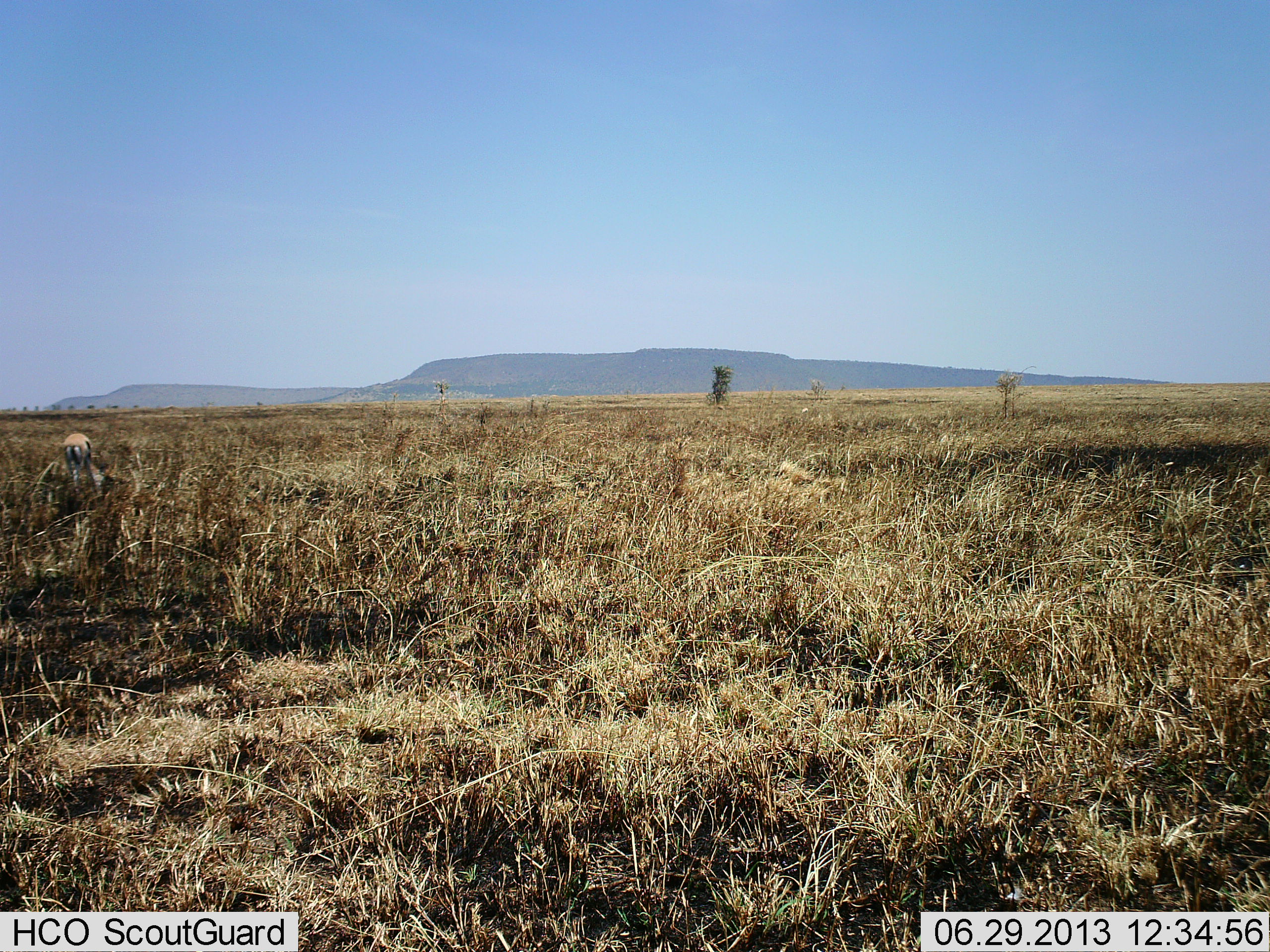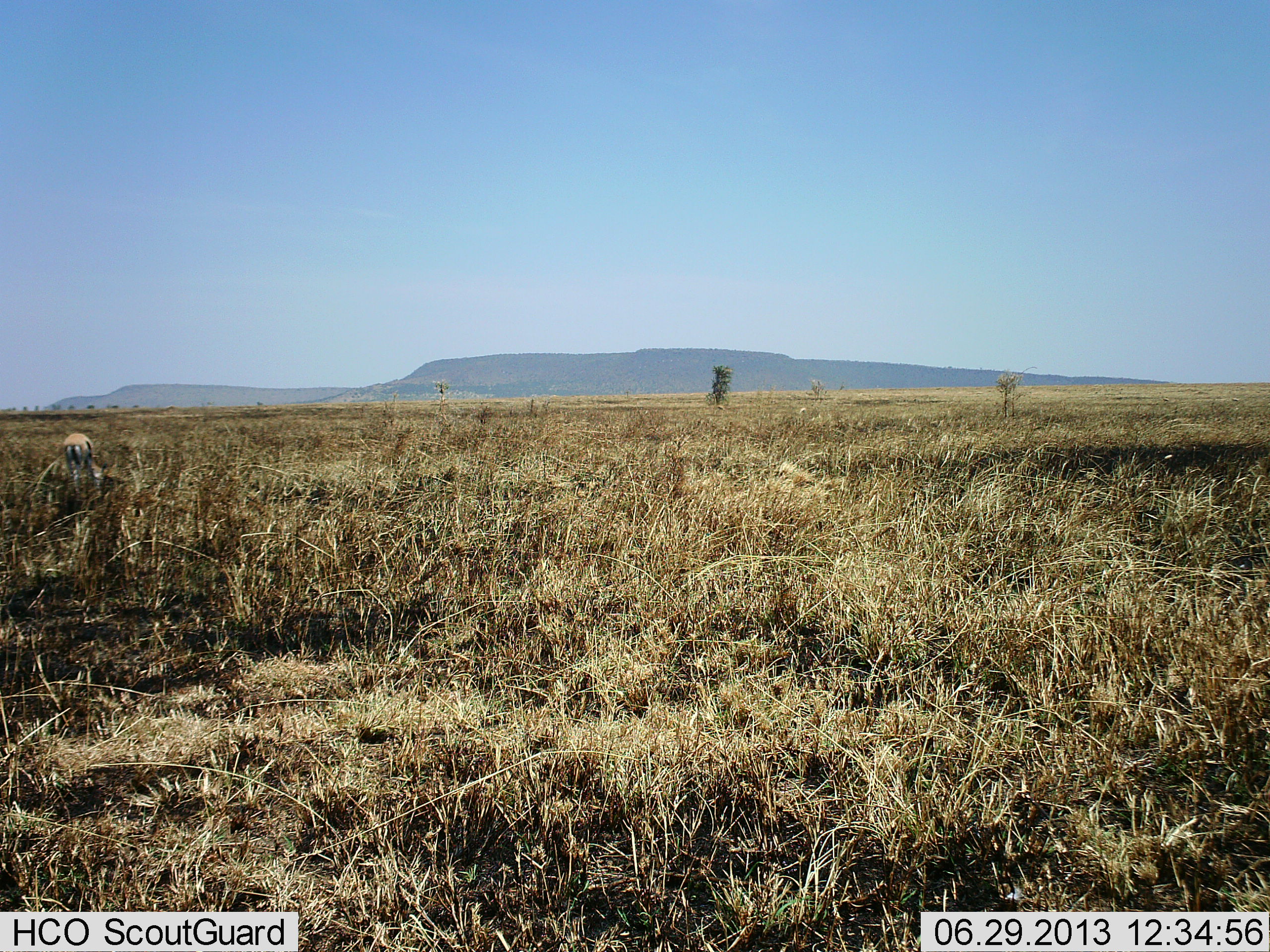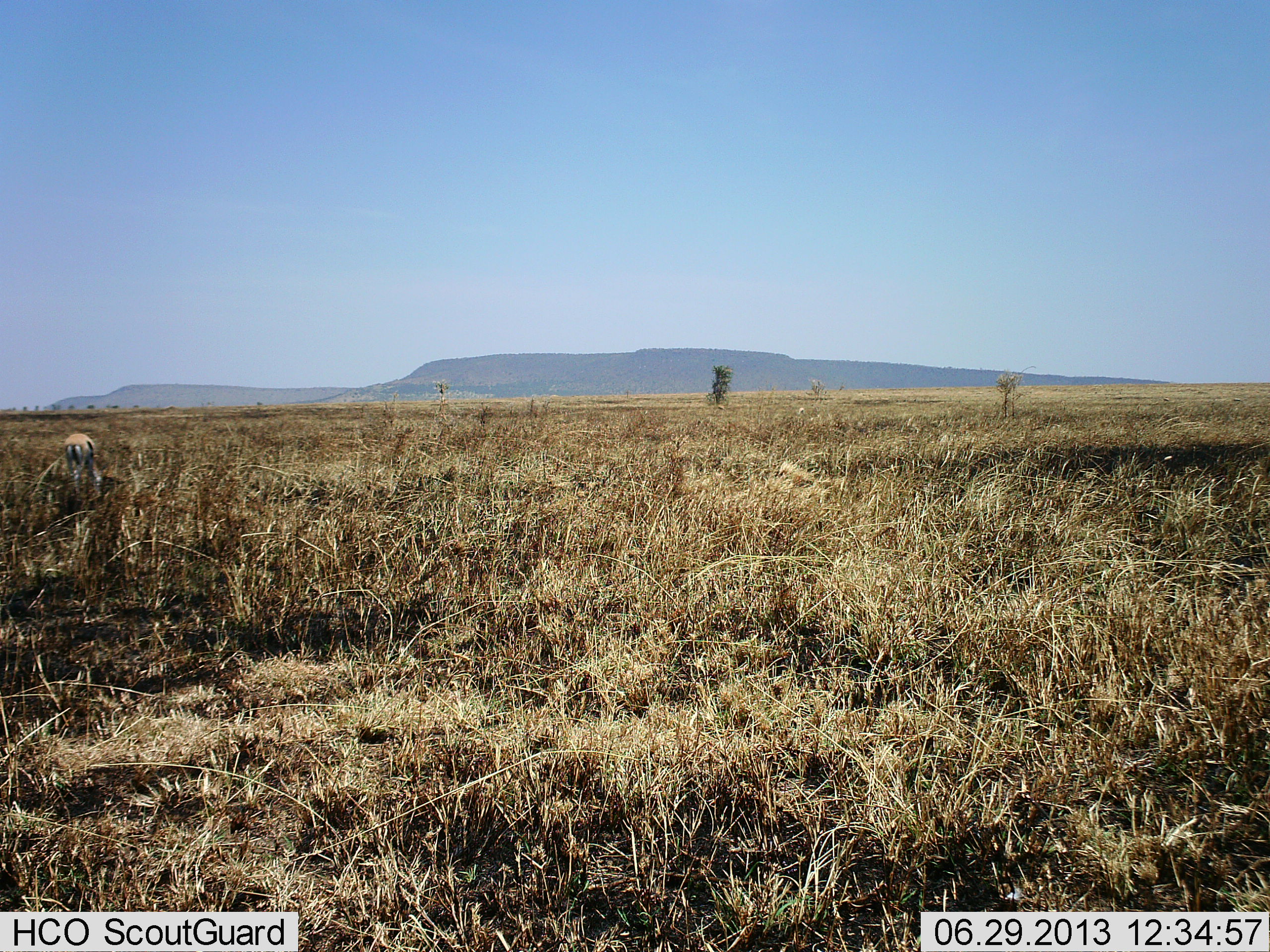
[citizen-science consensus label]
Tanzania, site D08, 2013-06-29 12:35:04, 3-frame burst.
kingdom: Animalia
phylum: Chordata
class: Mammalia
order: Artiodactyla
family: Bovidae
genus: Eudorcas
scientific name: Eudorcas thomsonii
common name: thomson's gazelle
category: gazellethomsons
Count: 1.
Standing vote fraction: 60%.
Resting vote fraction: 0%.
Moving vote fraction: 0%.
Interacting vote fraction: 0%.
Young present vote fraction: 0%.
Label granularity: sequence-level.